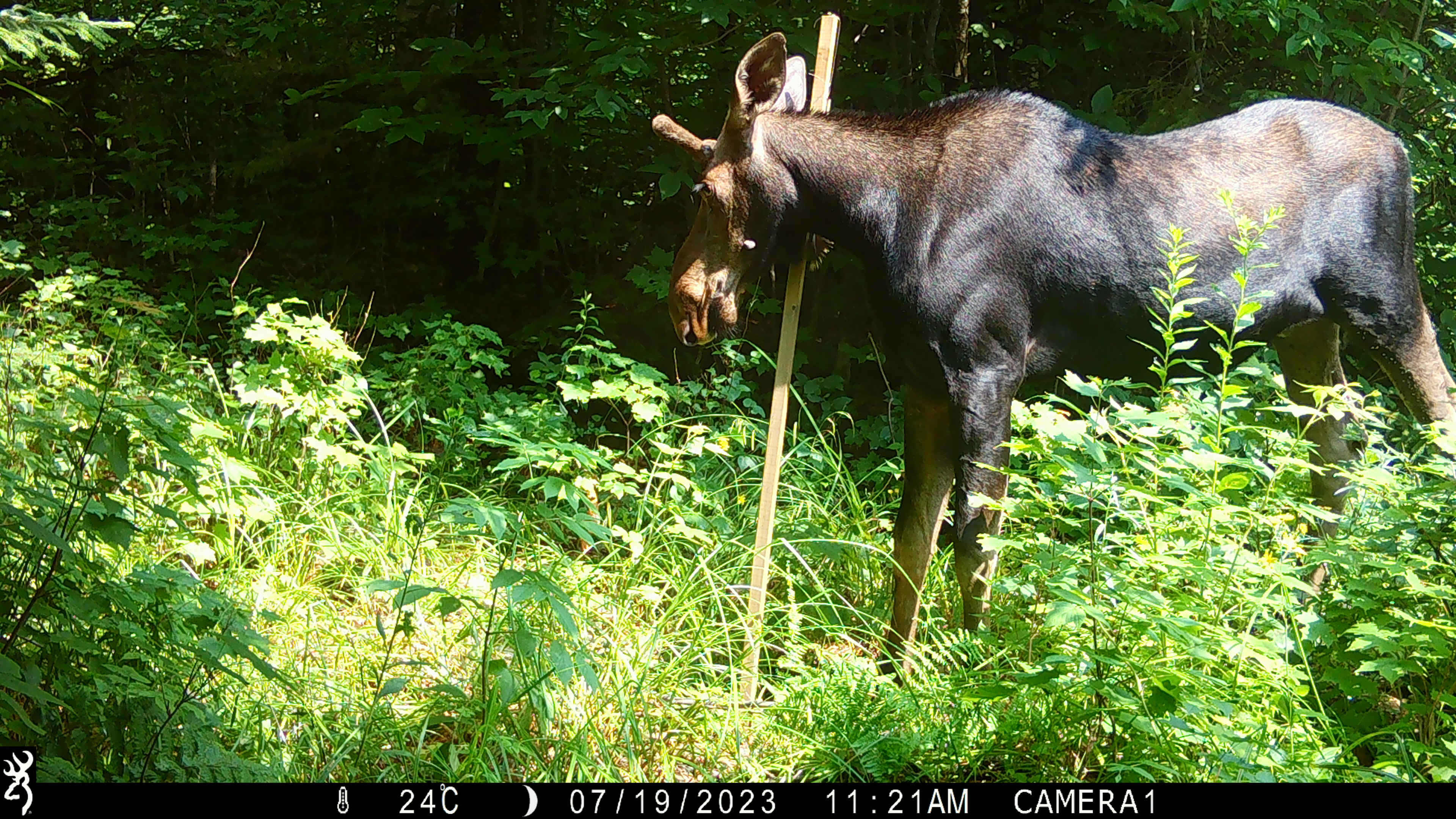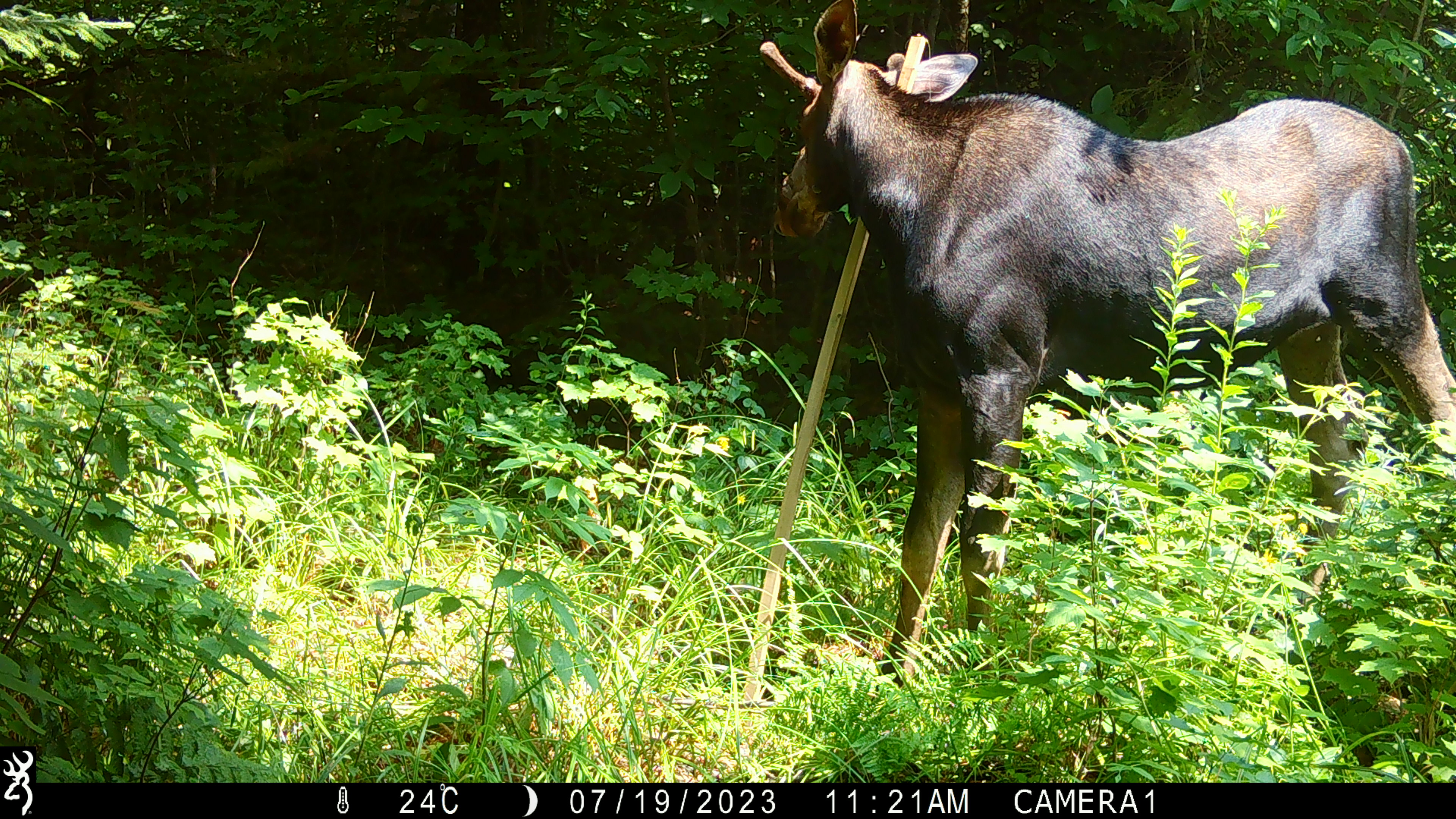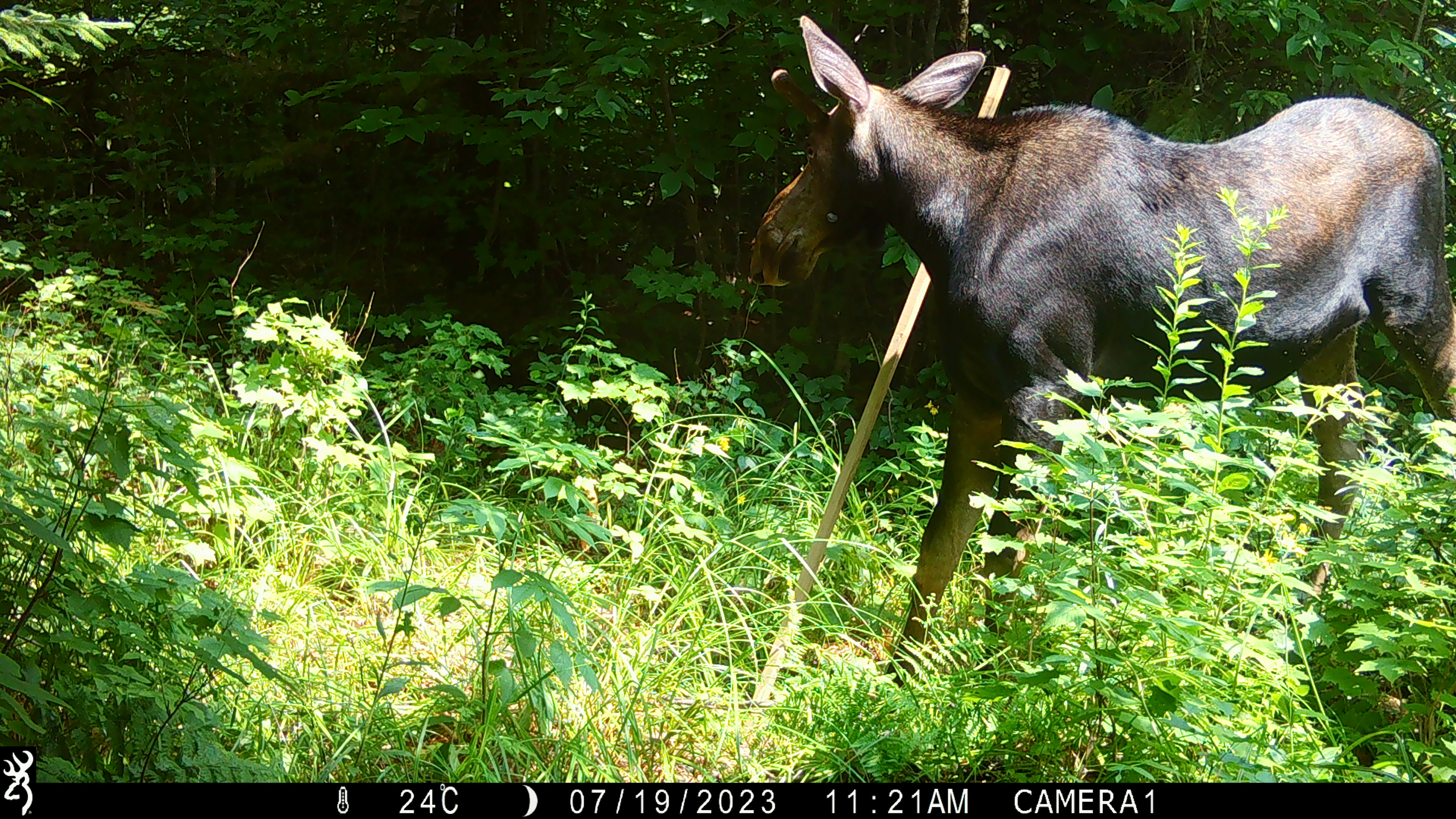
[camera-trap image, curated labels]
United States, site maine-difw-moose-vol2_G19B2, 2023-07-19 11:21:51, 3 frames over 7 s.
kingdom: Animalia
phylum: Chordata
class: Mammalia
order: Artiodactyla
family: Cervidae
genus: Alces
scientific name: Alces alces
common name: moose